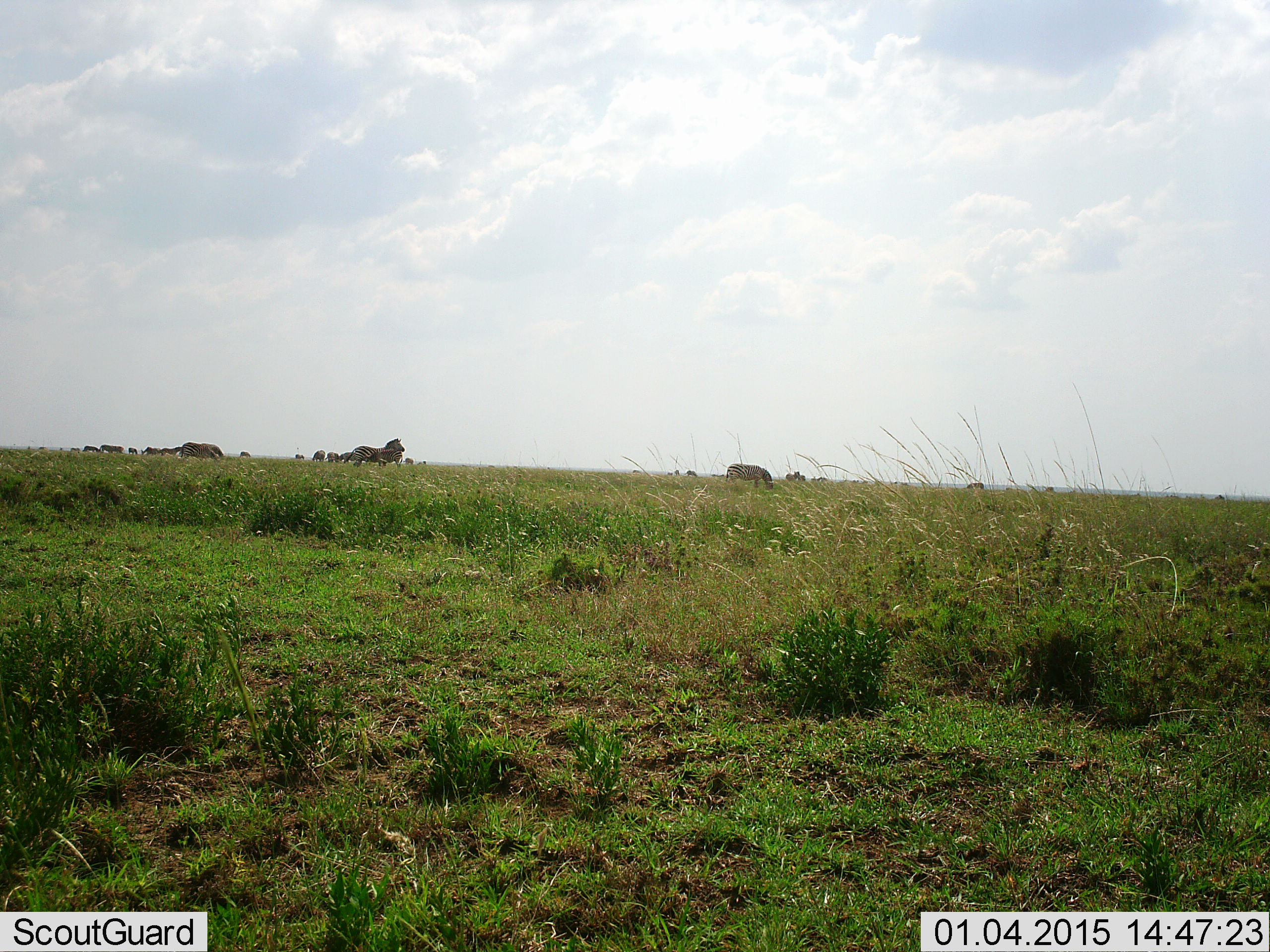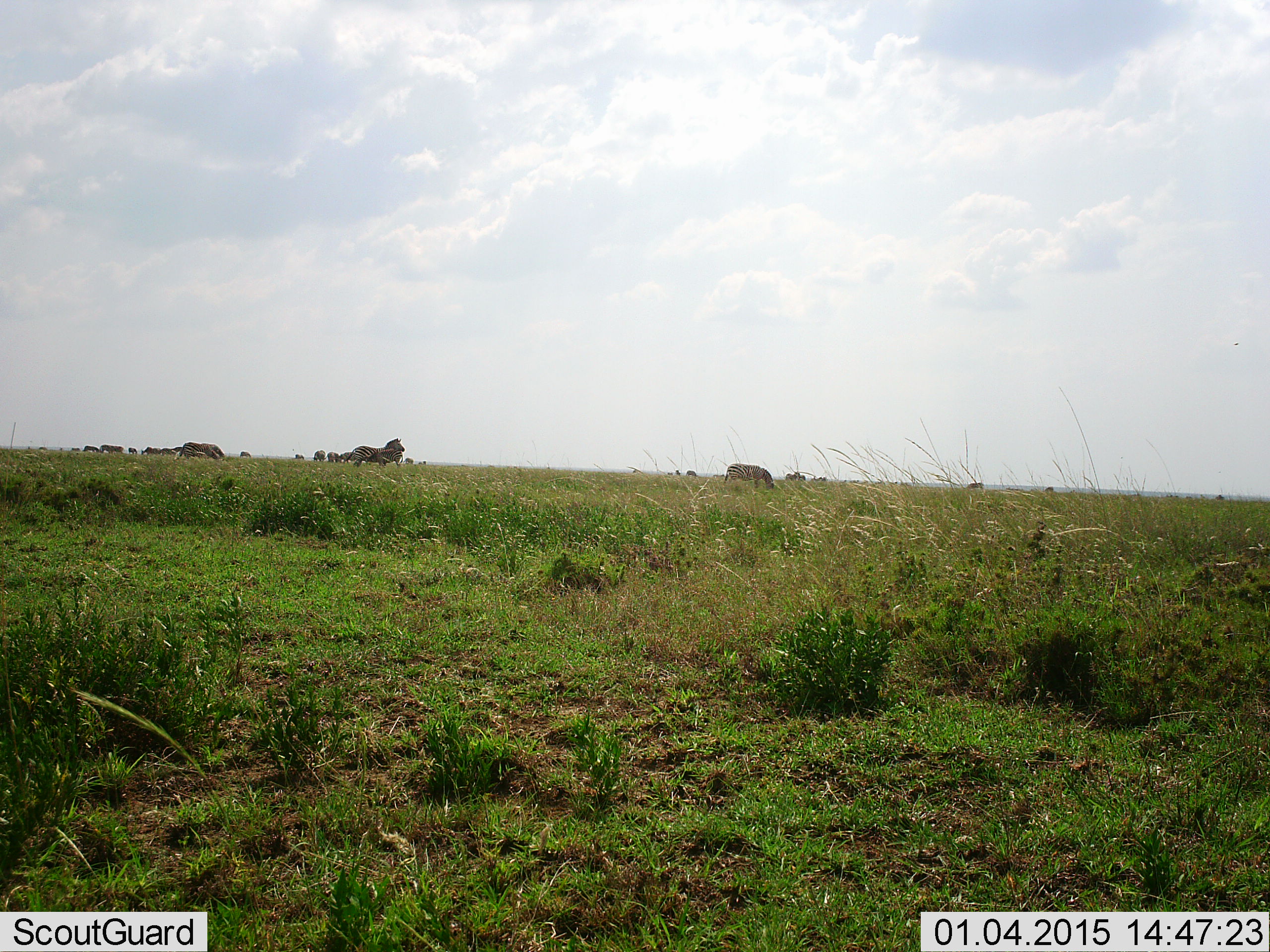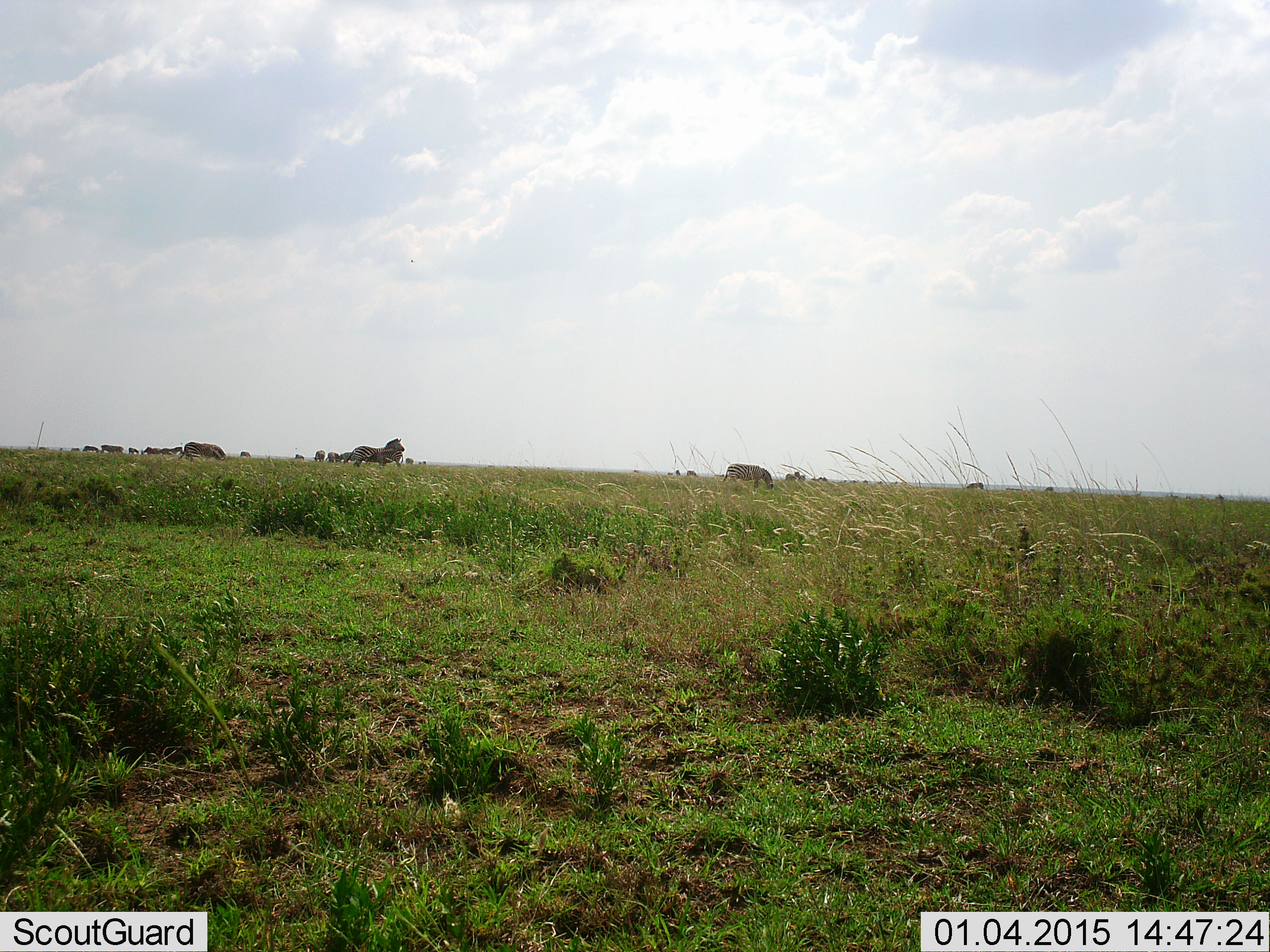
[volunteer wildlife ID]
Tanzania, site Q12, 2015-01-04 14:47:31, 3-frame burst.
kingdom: Animalia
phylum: Chordata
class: Mammalia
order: Perissodactyla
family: Equidae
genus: Equus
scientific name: Equus quagga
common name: plains zebra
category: zebra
Zebra (plains zebra) (Equus quagga), count 11-50. Behavior (volunteer vote fractions): standing 100%, resting 0%, moving 0%, interacting 0%. Young present (vote fraction): 10%. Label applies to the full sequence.